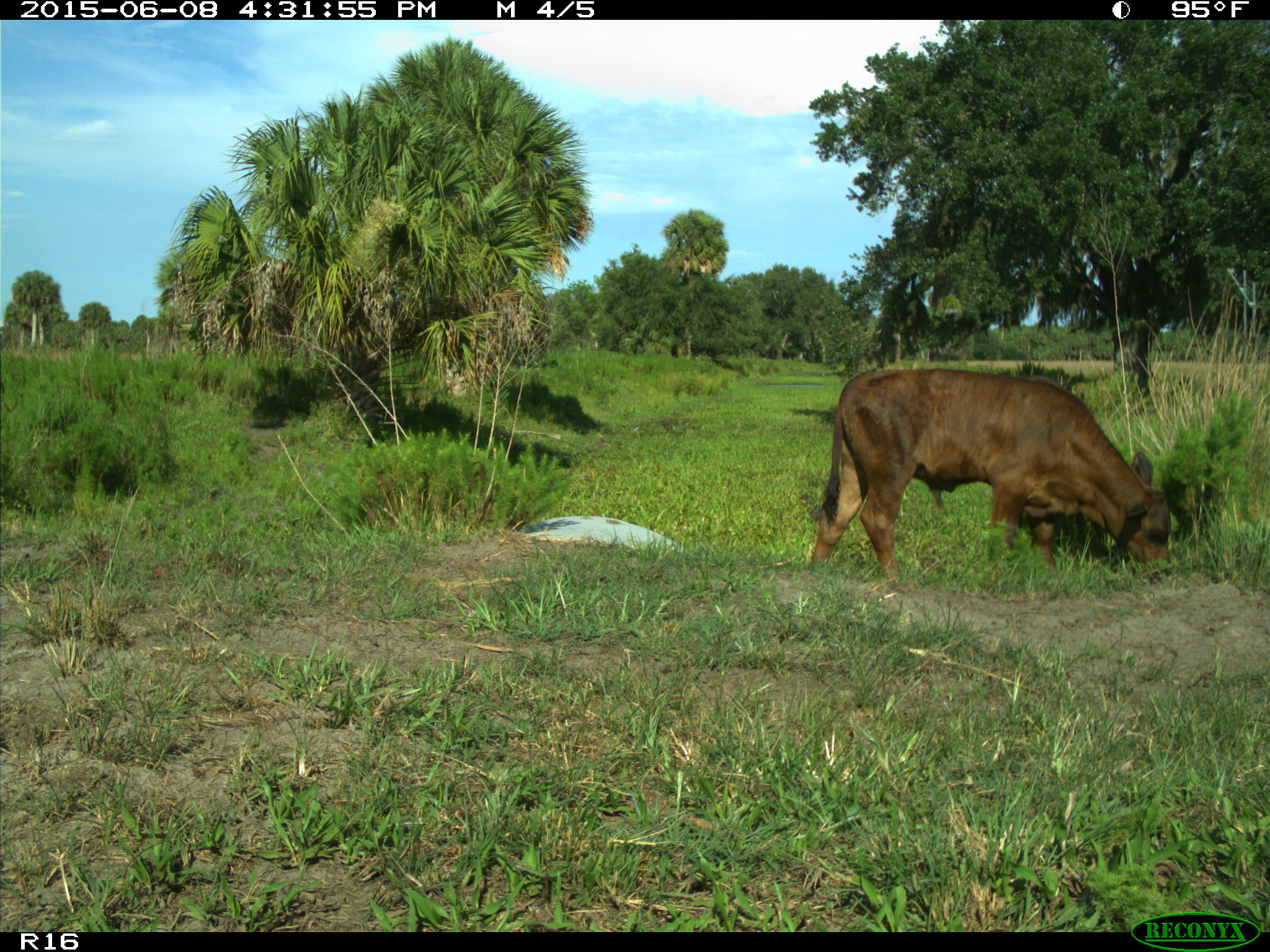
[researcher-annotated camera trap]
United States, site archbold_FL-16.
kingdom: Animalia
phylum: Chordata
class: Mammalia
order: Artiodactyla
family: Bovidae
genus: Bos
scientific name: Bos taurus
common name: domestic cow